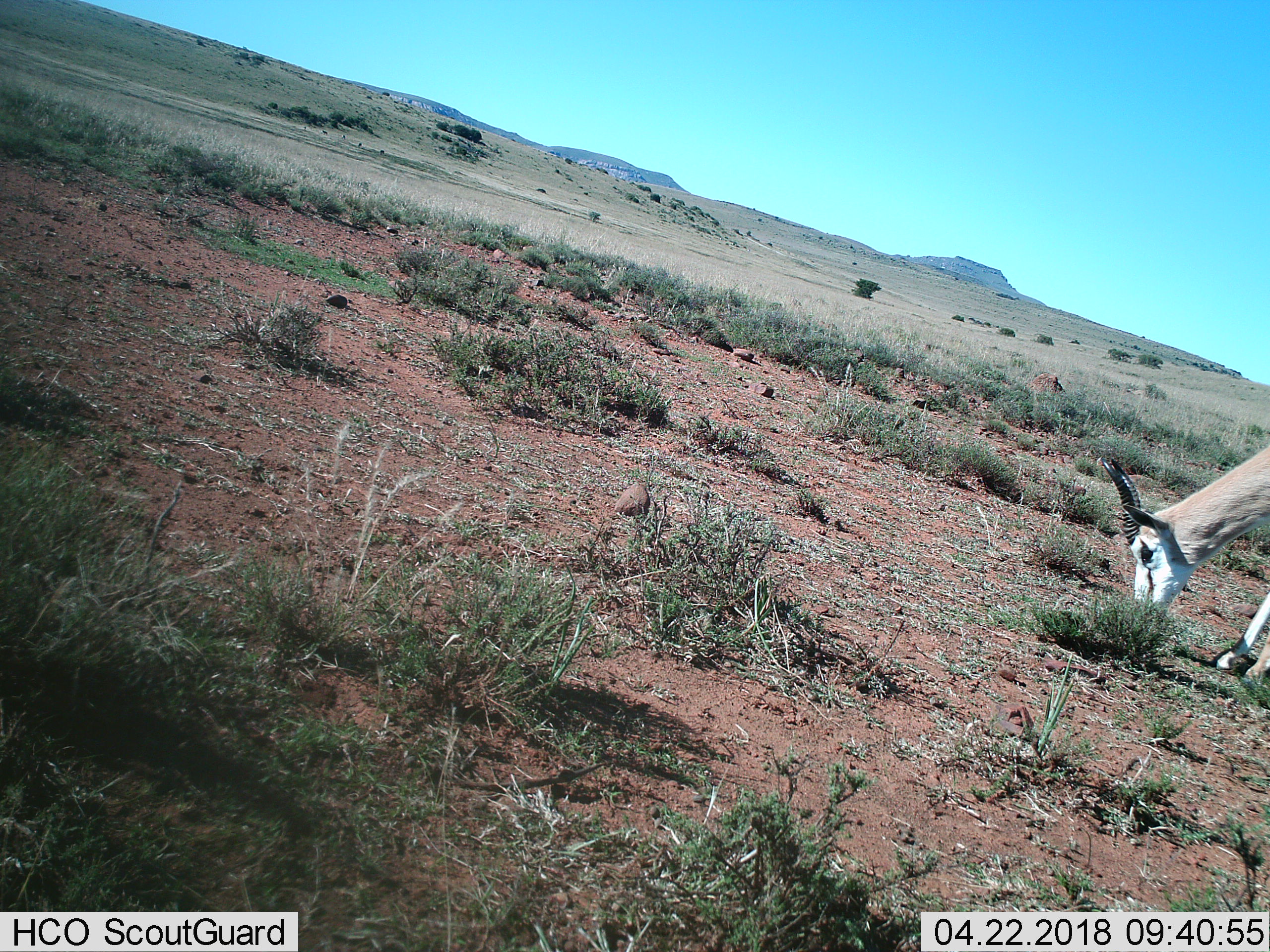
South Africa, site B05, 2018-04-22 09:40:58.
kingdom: Animalia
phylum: Chordata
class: Mammalia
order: Artiodactyla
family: Bovidae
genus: Antidorcas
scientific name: Antidorcas marsupialis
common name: springbok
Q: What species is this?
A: Springbok (Antidorcas marsupialis).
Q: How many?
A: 1.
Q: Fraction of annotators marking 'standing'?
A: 25%.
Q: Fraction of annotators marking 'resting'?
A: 0%.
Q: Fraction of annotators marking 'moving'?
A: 0%.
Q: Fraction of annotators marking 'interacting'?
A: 0%.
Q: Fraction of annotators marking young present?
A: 0%.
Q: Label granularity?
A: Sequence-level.